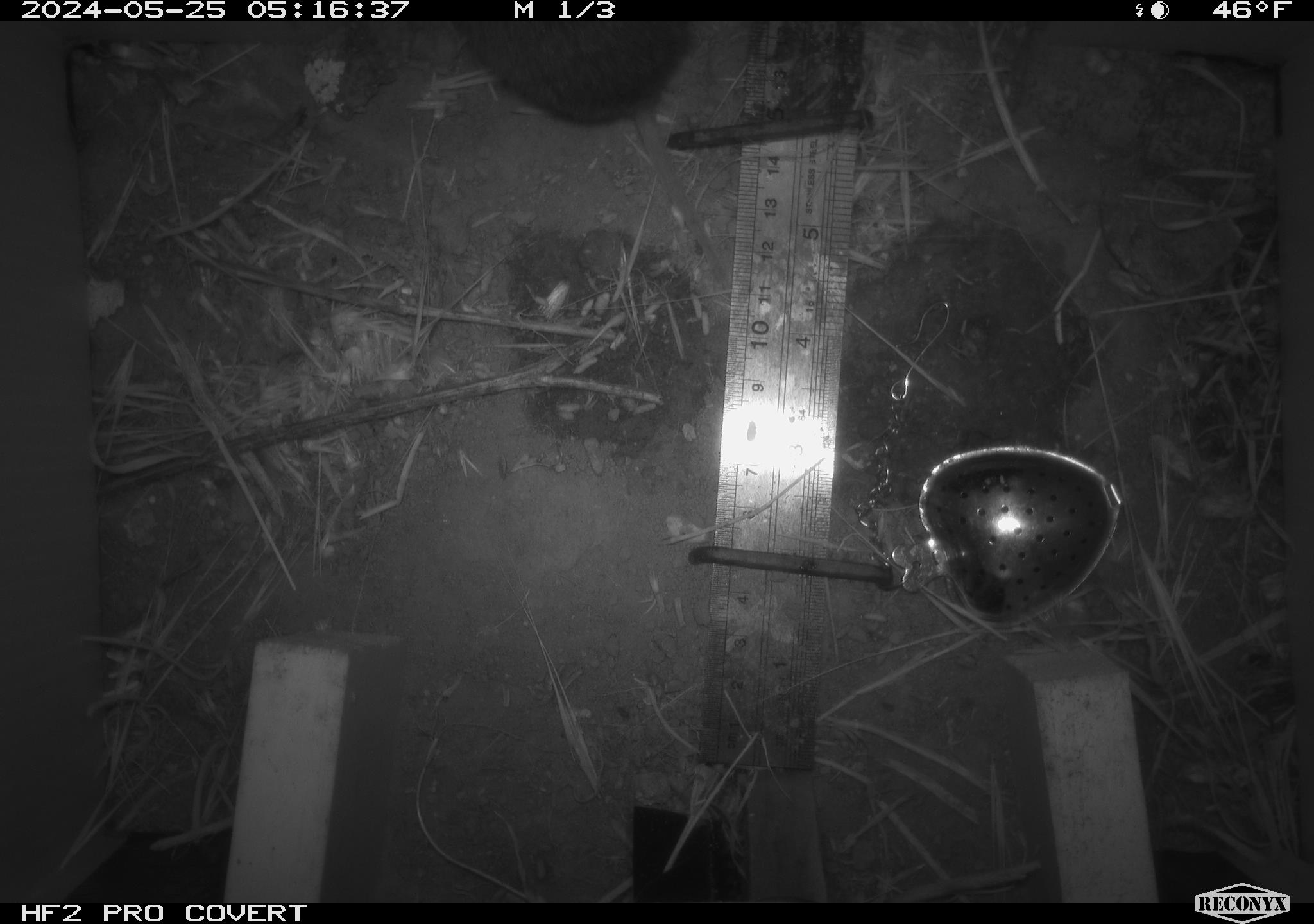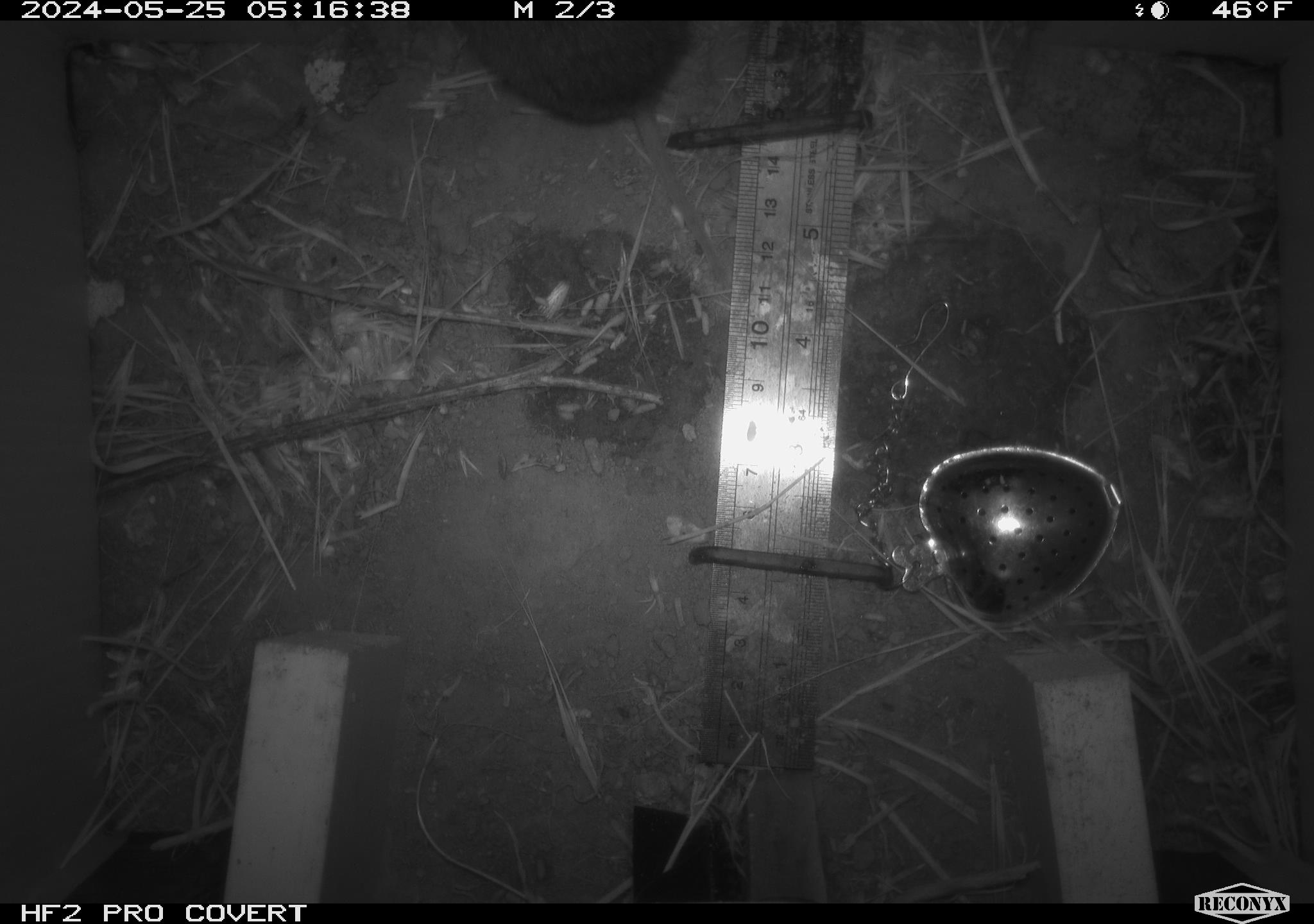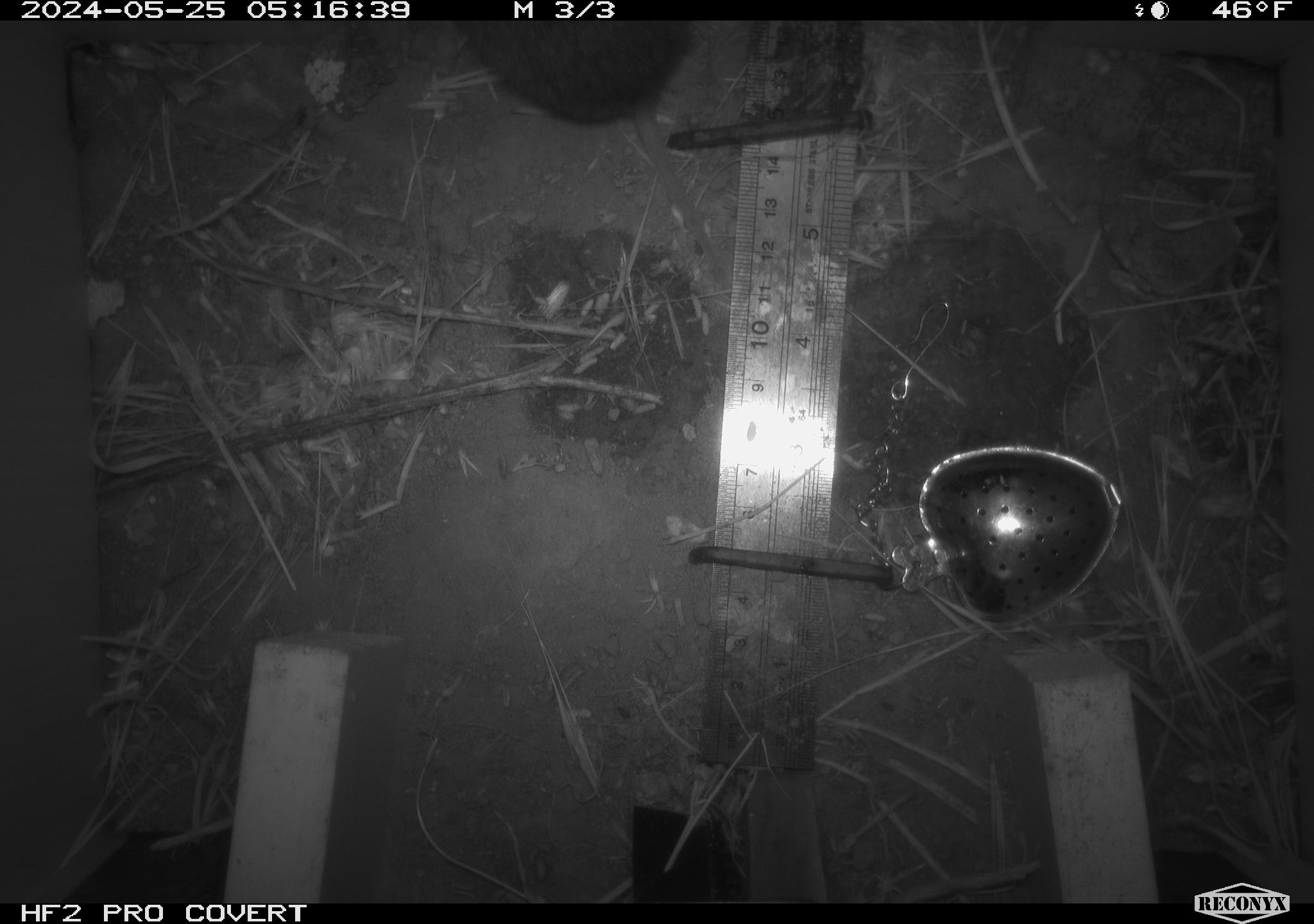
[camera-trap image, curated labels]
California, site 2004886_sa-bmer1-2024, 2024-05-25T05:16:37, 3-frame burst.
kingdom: Animalia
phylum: Chordata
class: Mammalia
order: Rodentia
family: Cricetidae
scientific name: Arvicolinae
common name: voles, lemmings, and muskrats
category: arvicolinae subfamily